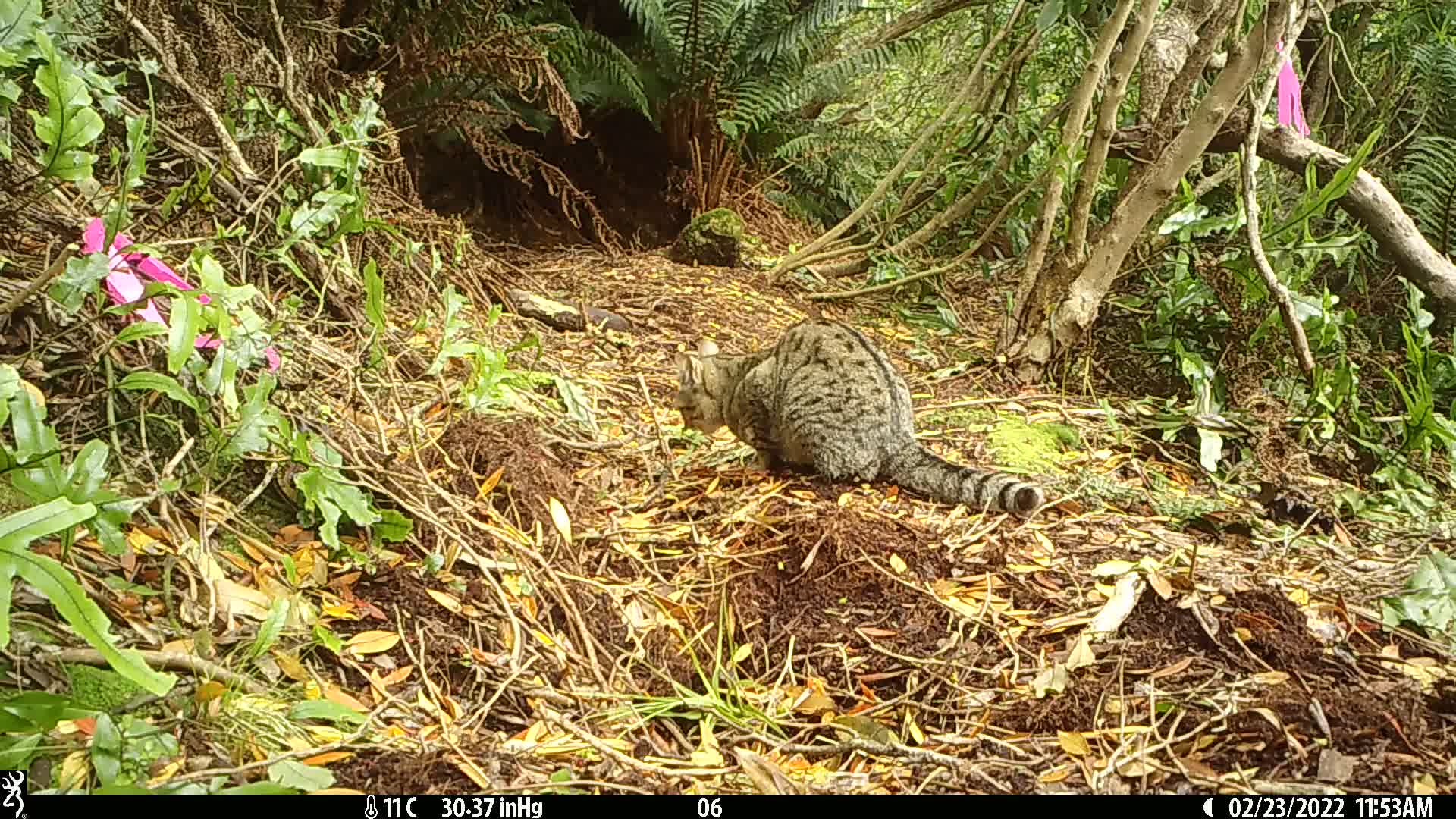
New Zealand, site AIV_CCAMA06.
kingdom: Animalia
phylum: Chordata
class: Mammalia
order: Carnivora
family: Felidae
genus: Felis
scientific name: Felis catus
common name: domestic cat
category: cat